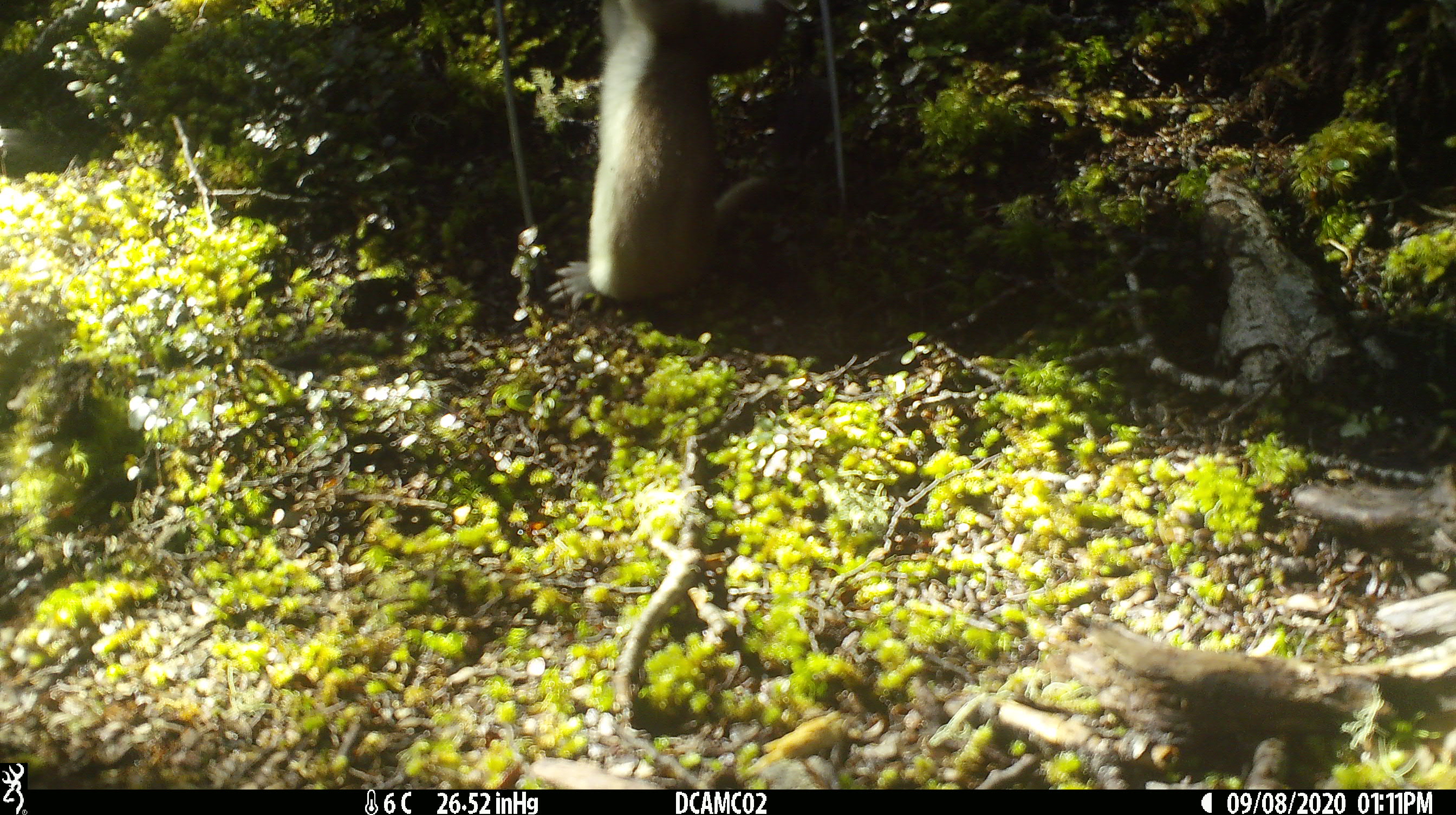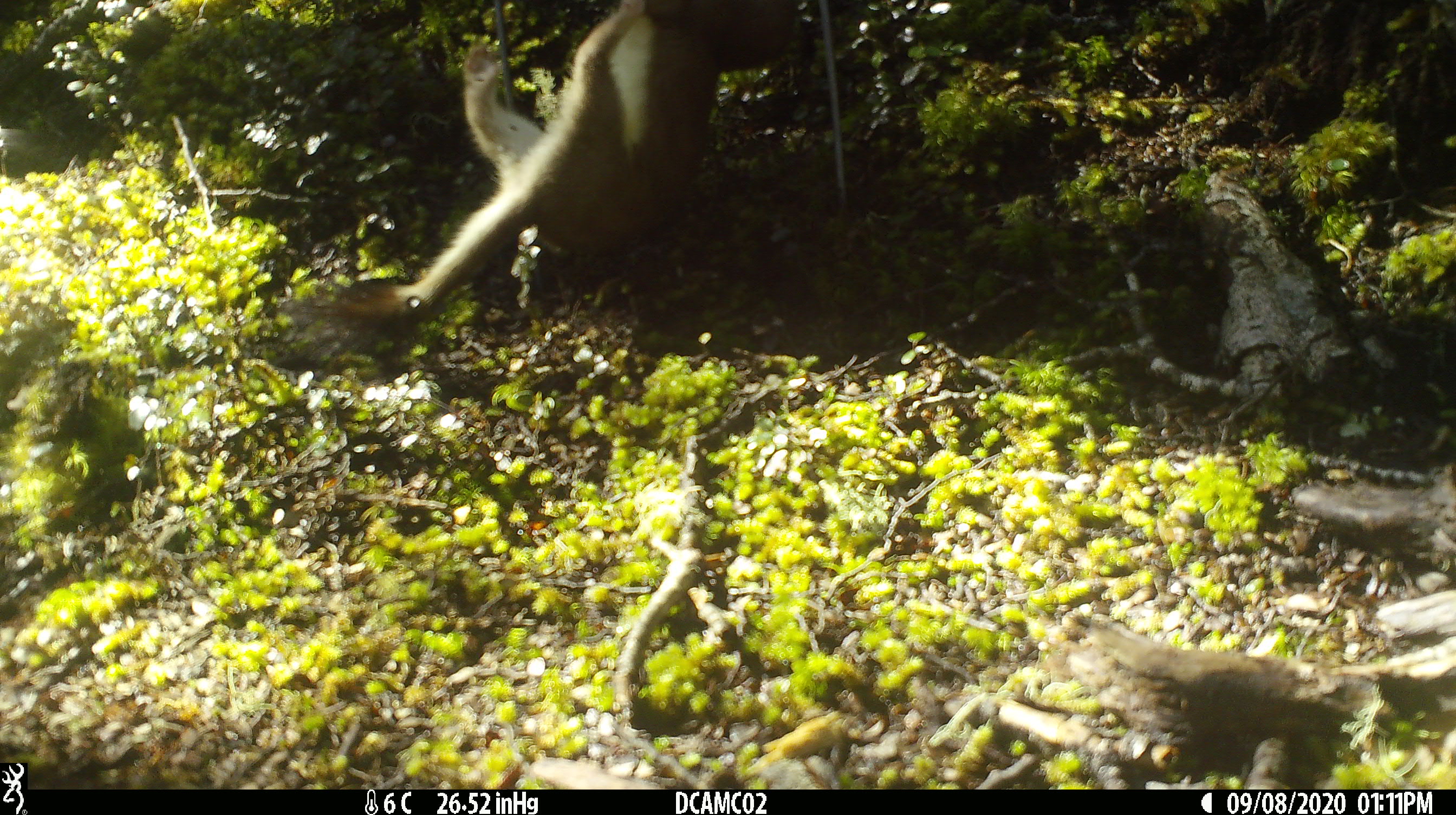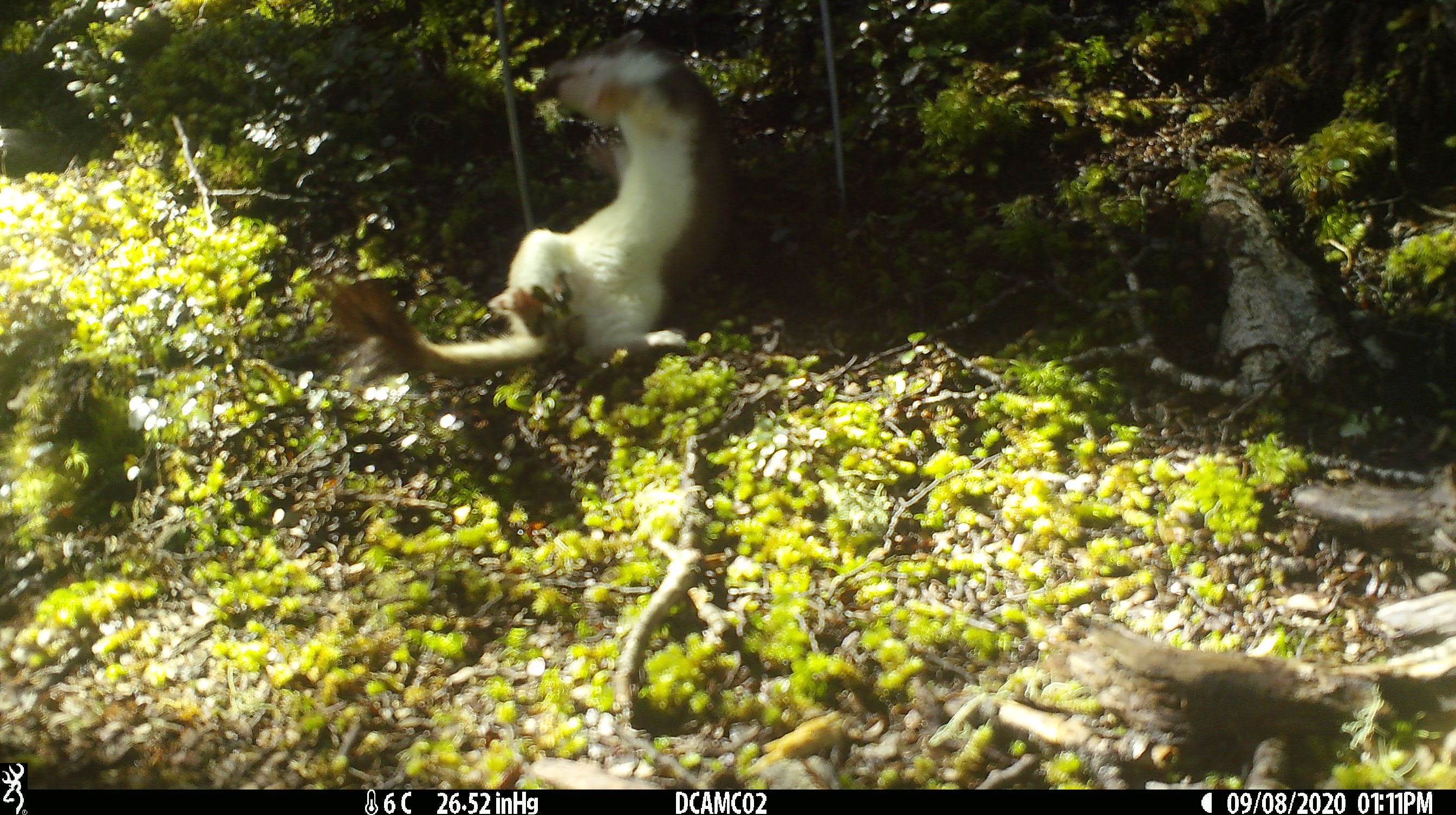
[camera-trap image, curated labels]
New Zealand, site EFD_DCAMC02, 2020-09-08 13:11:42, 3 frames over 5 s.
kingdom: Animalia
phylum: Chordata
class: Mammalia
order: Carnivora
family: Mustelidae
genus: Mustela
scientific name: Mustela erminea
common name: stoat